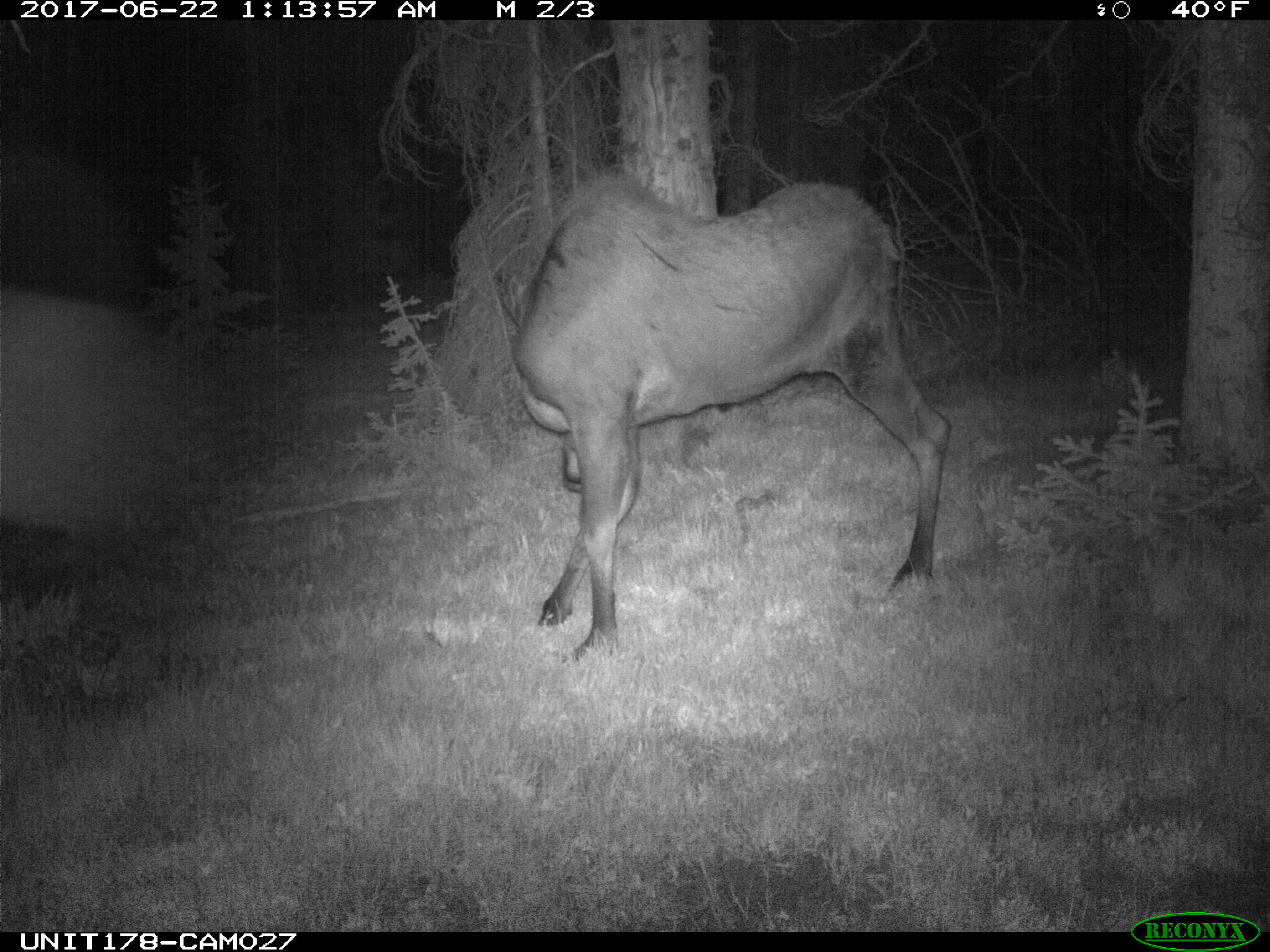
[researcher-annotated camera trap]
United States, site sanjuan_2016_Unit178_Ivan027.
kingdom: Animalia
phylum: Chordata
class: Mammalia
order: Artiodactyla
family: Cervidae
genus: Alces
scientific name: Alces alces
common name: moose